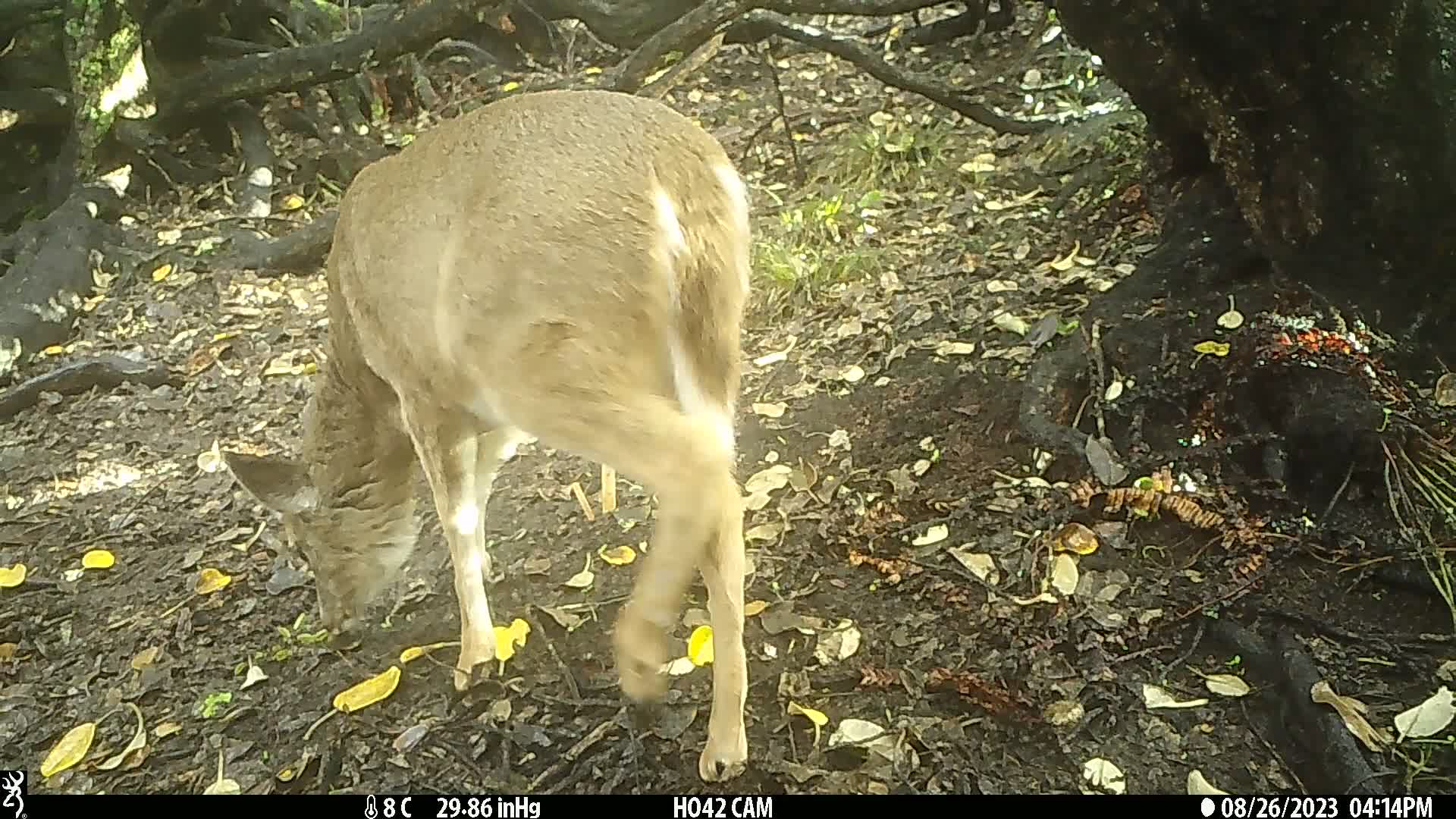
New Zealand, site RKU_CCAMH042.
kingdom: Animalia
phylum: Chordata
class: Mammalia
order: Artiodactyla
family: Cervidae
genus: Odocoileus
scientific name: Odocoileus virginianus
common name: white-tailed deer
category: white tailed deer